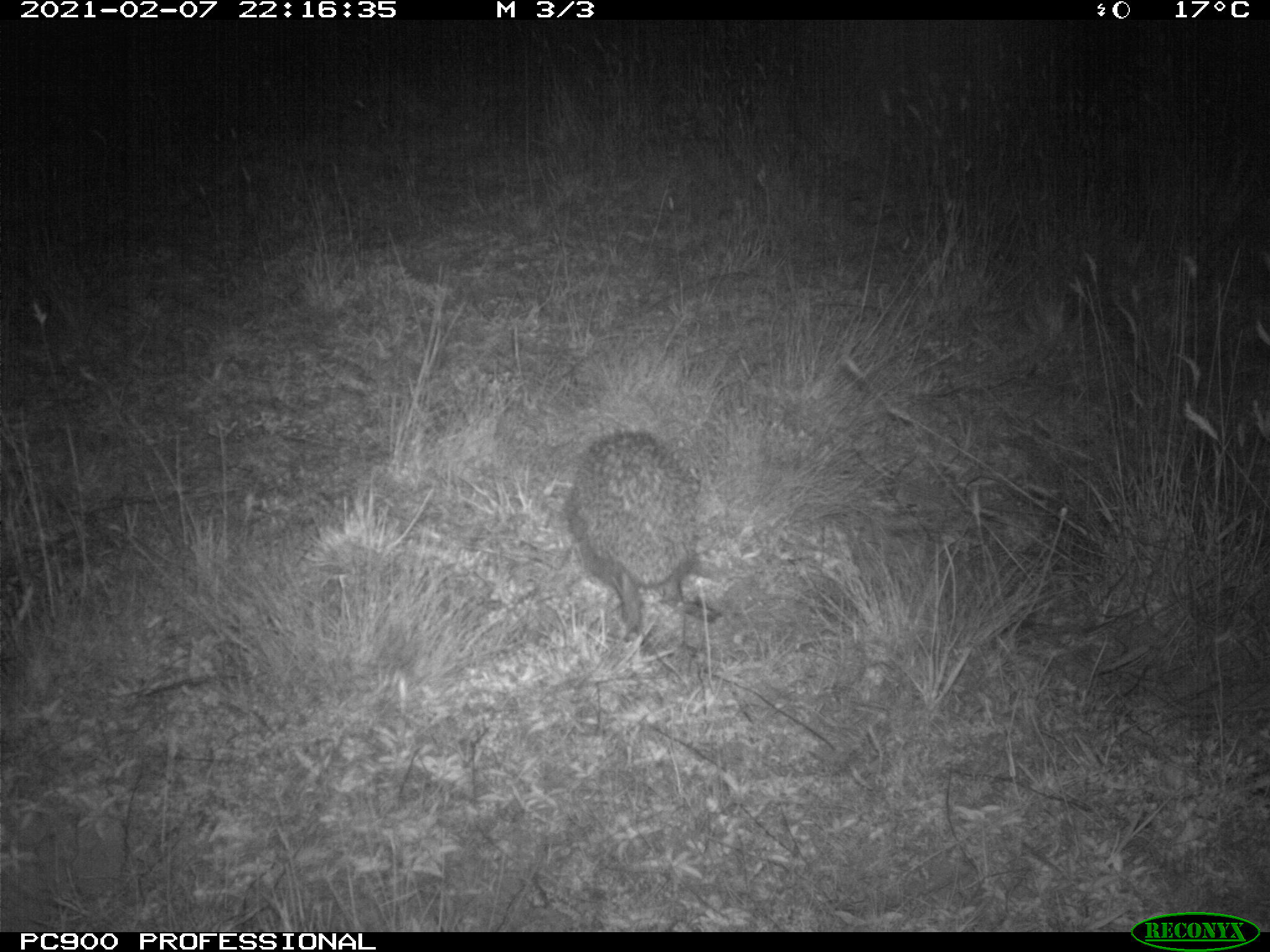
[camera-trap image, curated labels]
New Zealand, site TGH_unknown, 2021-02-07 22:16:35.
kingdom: Animalia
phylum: Chordata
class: Mammalia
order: Eulipotyphla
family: Erinaceidae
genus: Erinaceus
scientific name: Erinaceus europaeus europaeus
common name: european hedgehog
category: hedgehog